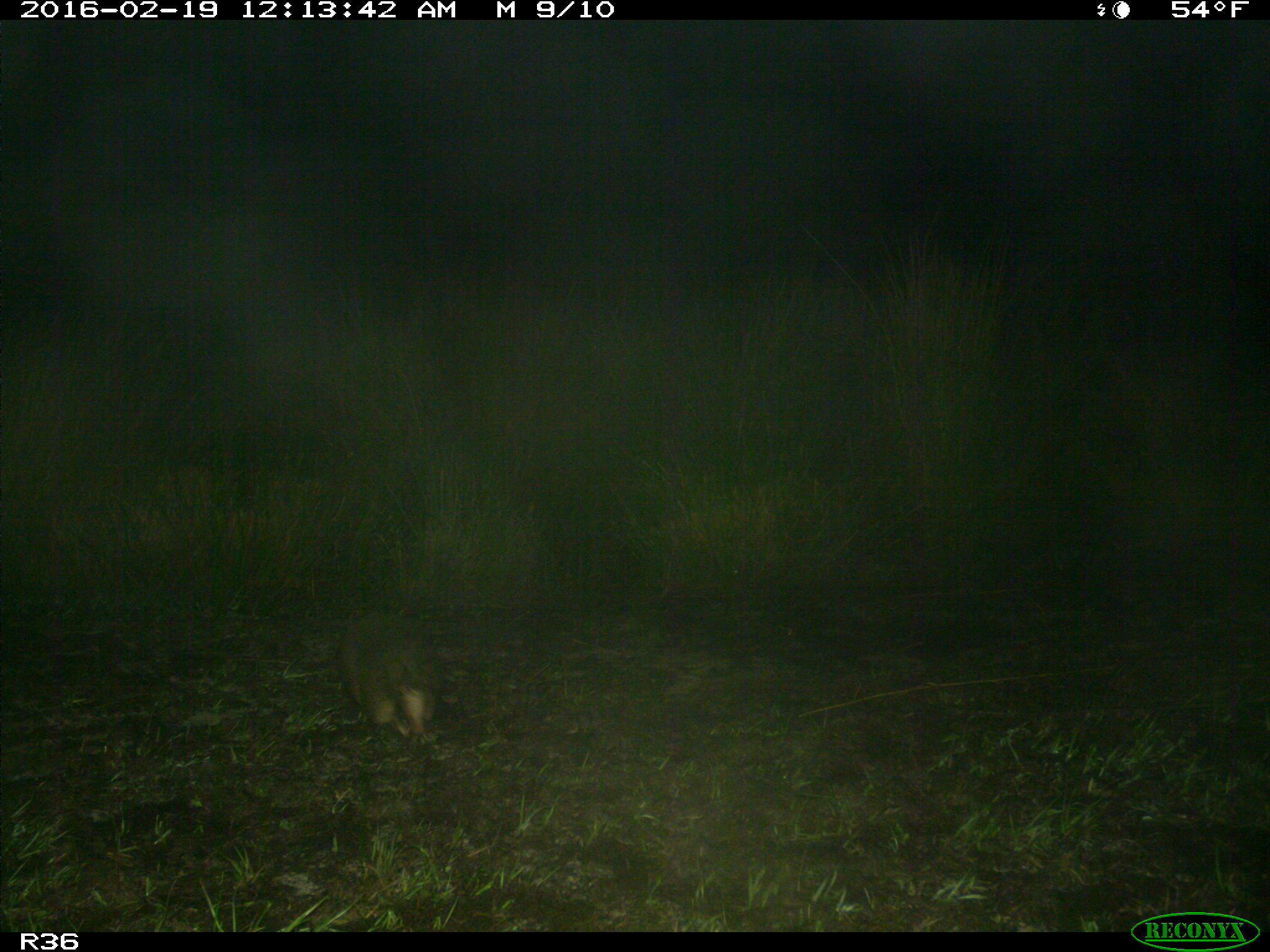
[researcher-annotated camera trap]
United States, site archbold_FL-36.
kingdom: Animalia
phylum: Chordata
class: Mammalia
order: Cingulata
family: Dasypodidae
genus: Dasypus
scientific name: Dasypus novemcinctus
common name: nine-banded armadillo